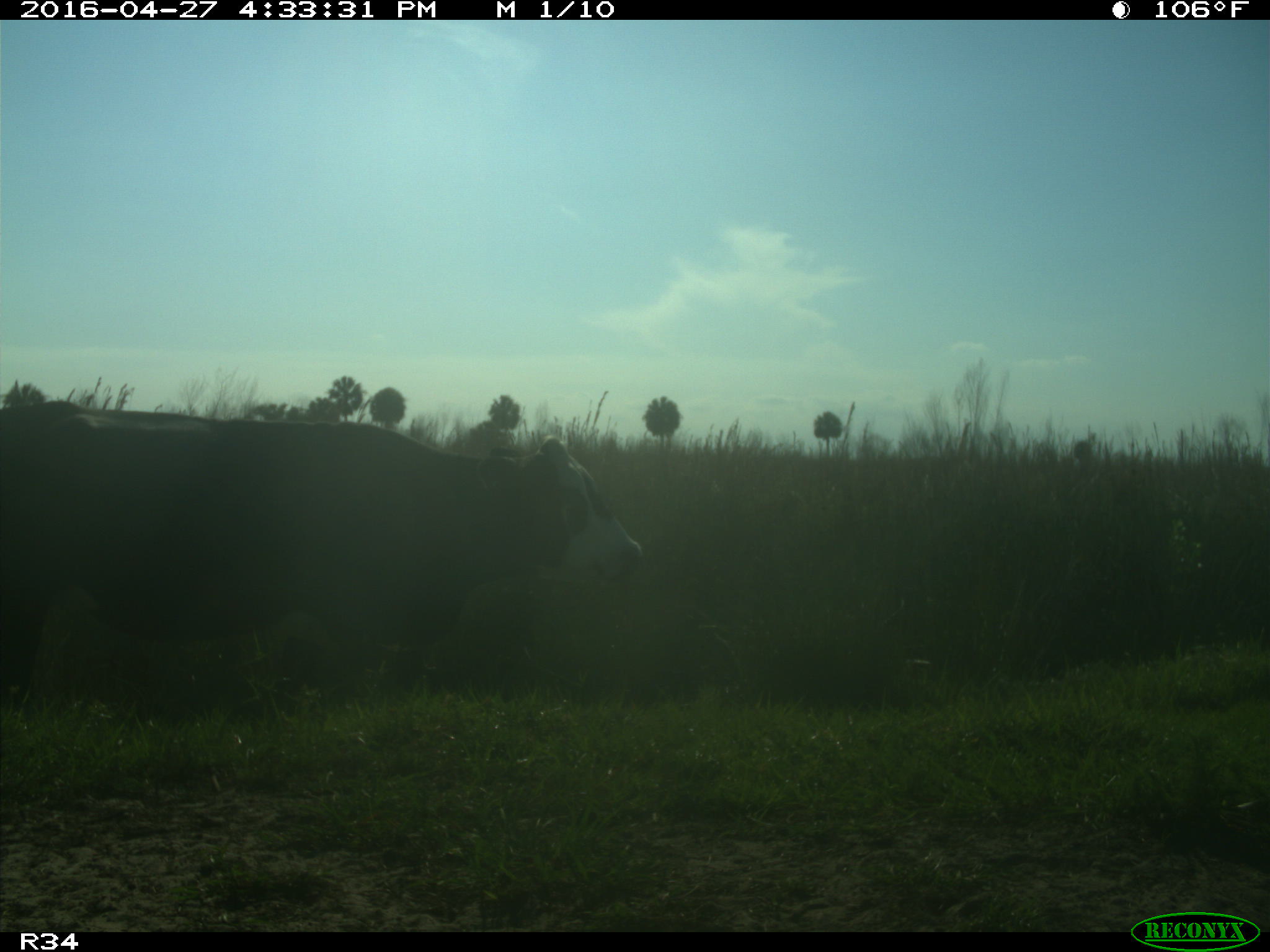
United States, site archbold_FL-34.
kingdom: Animalia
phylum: Chordata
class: Mammalia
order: Artiodactyla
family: Bovidae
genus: Bos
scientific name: Bos taurus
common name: domestic cow